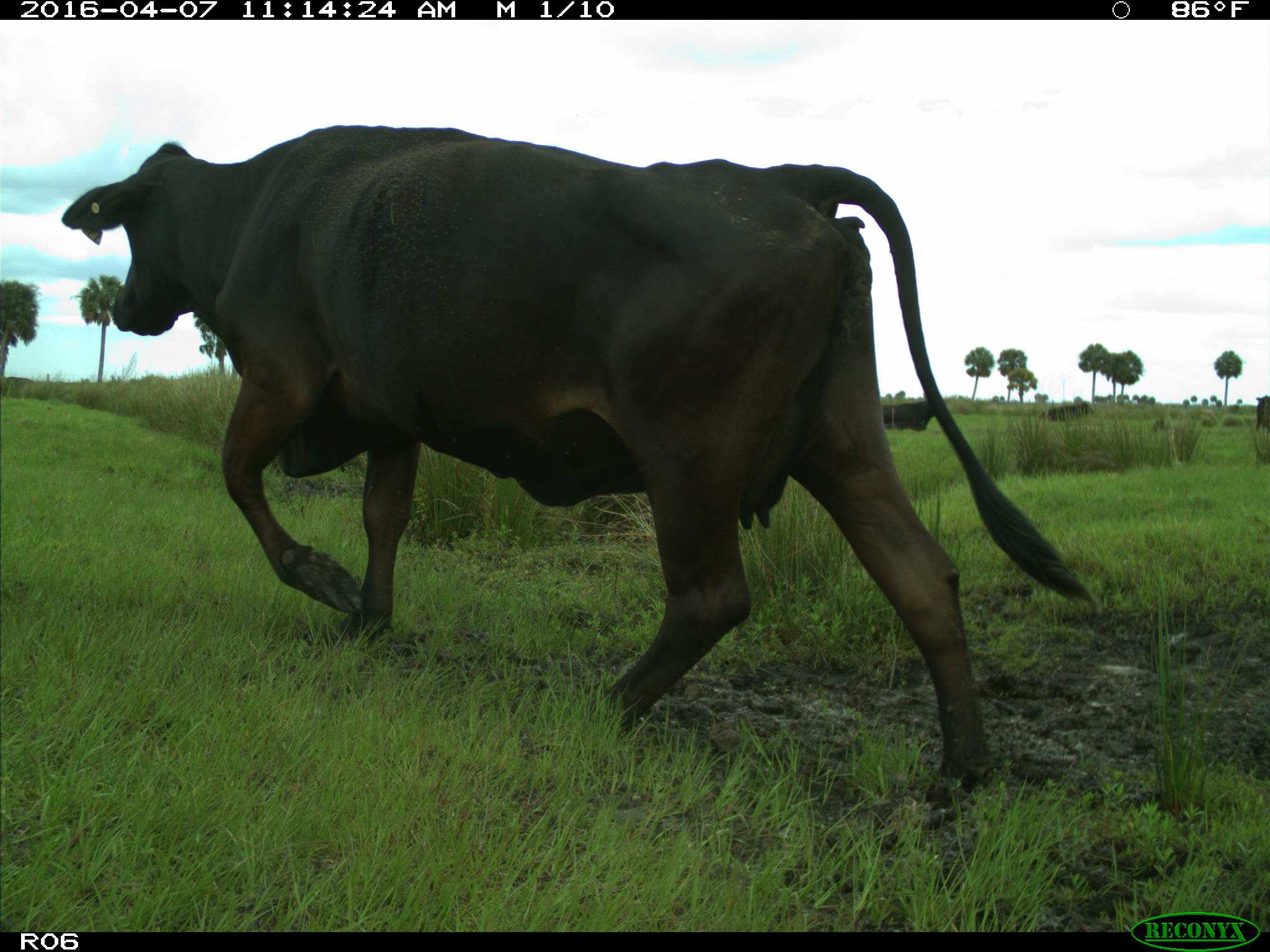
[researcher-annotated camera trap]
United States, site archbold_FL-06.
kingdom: Animalia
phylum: Chordata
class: Mammalia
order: Artiodactyla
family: Bovidae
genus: Bos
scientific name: Bos taurus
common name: domestic cow